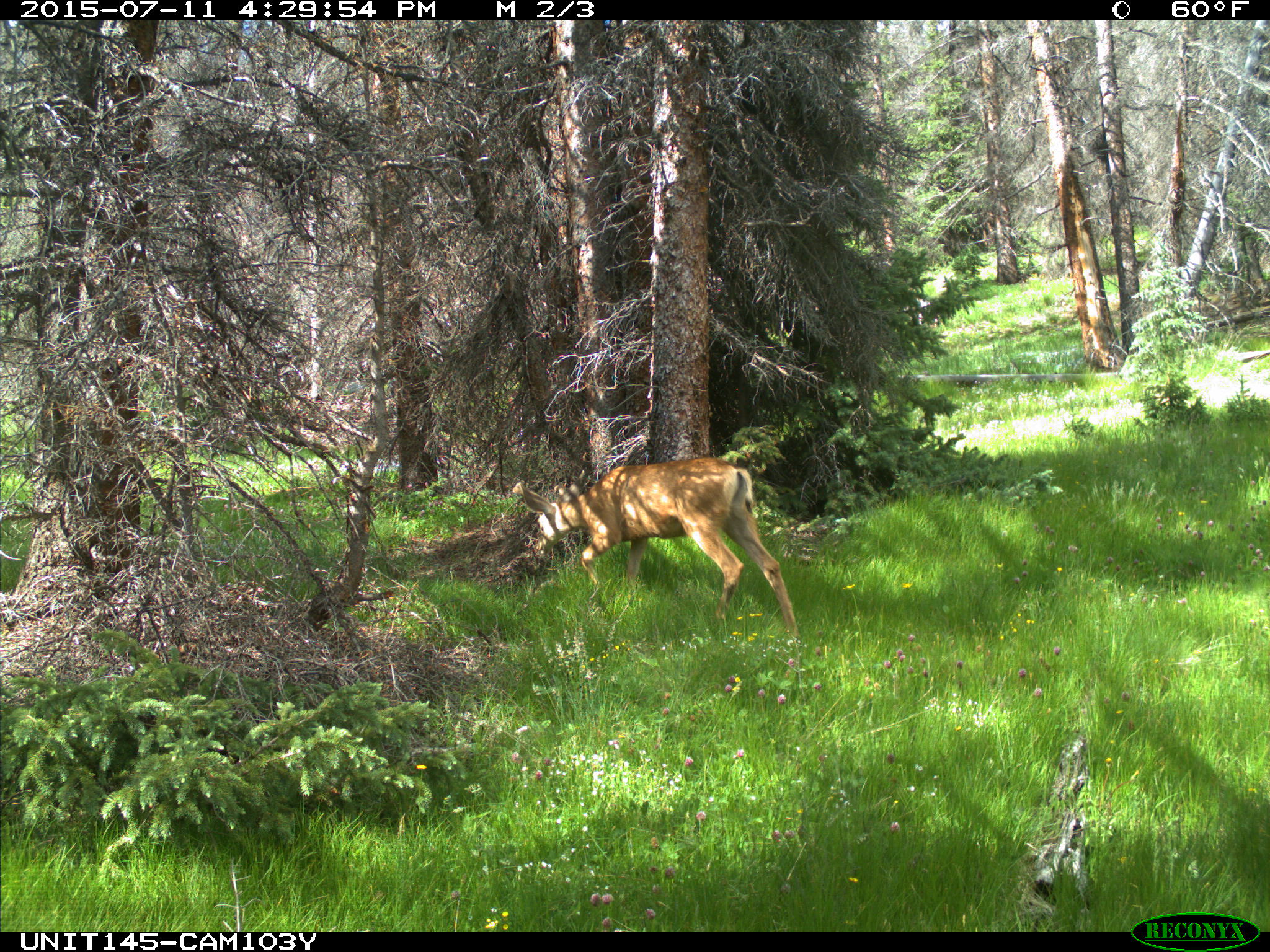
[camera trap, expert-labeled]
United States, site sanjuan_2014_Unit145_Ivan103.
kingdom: Animalia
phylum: Chordata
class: Mammalia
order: Artiodactyla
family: Cervidae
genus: Odocoileus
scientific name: Odocoileus hemionus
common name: mule deer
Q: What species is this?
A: Odocoileus hemionus (mule deer).